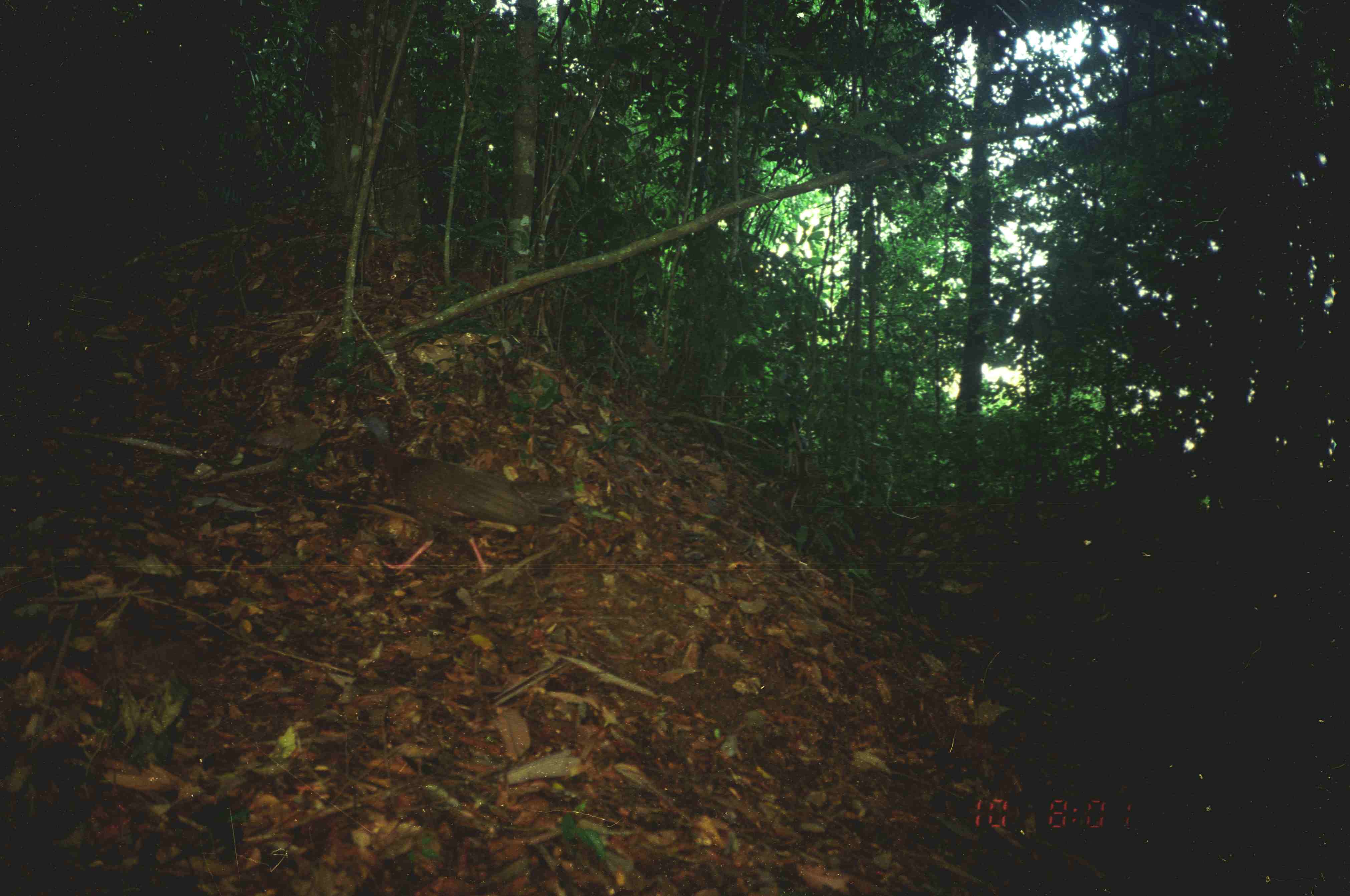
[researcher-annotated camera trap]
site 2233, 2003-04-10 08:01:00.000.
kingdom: Animalia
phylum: Chordata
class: Aves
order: Galliformes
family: Phasianidae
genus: Argusianus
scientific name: Argusianus argus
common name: great argus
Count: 1.